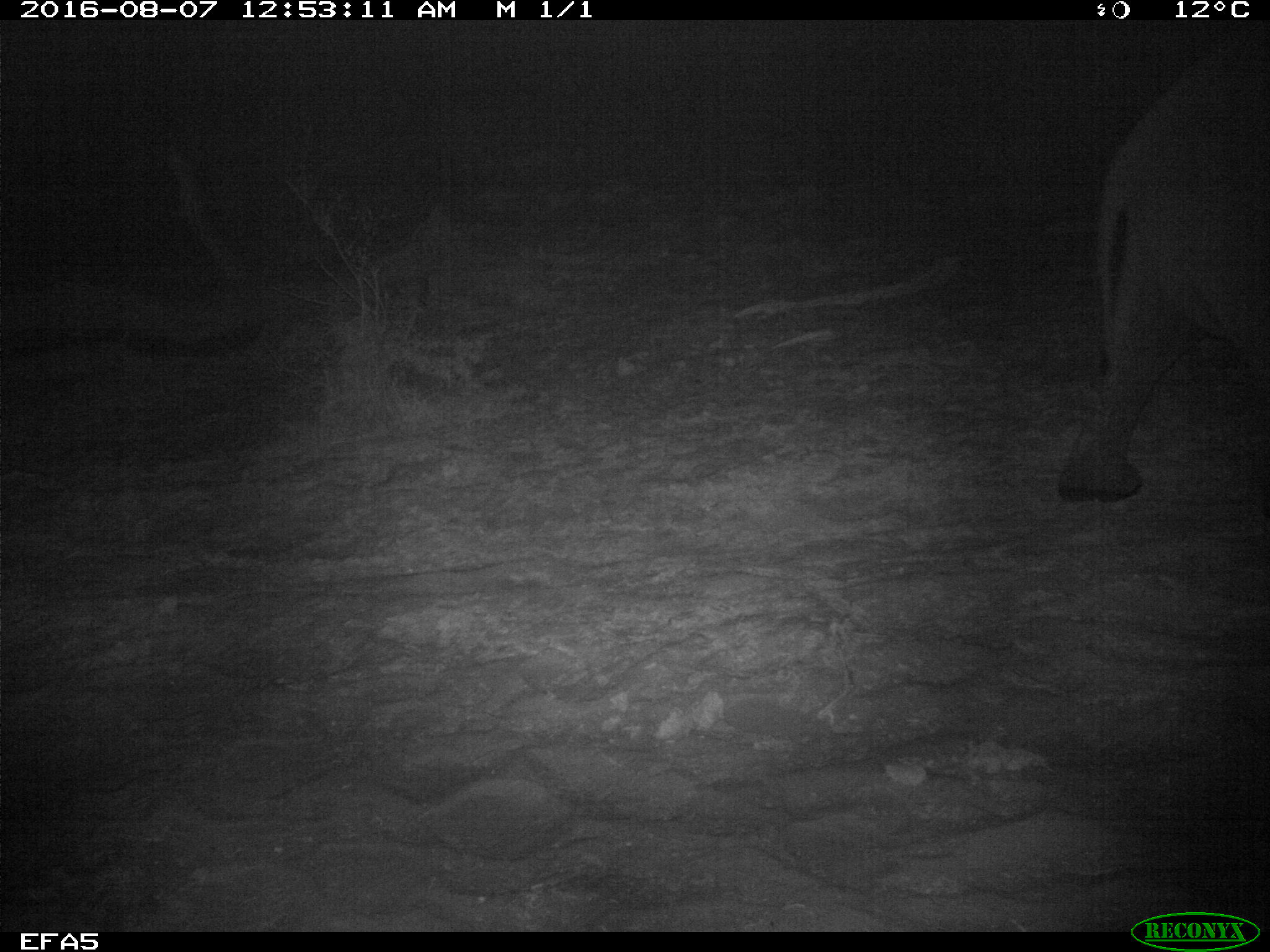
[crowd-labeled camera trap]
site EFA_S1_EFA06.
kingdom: Animalia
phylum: Chordata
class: Mammalia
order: Proboscidea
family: Elephantidae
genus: Loxodonta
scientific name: Loxodonta africana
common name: african bush elephant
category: elephant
Elephant (african bush elephant) (Loxodonta africana), count 1. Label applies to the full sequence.